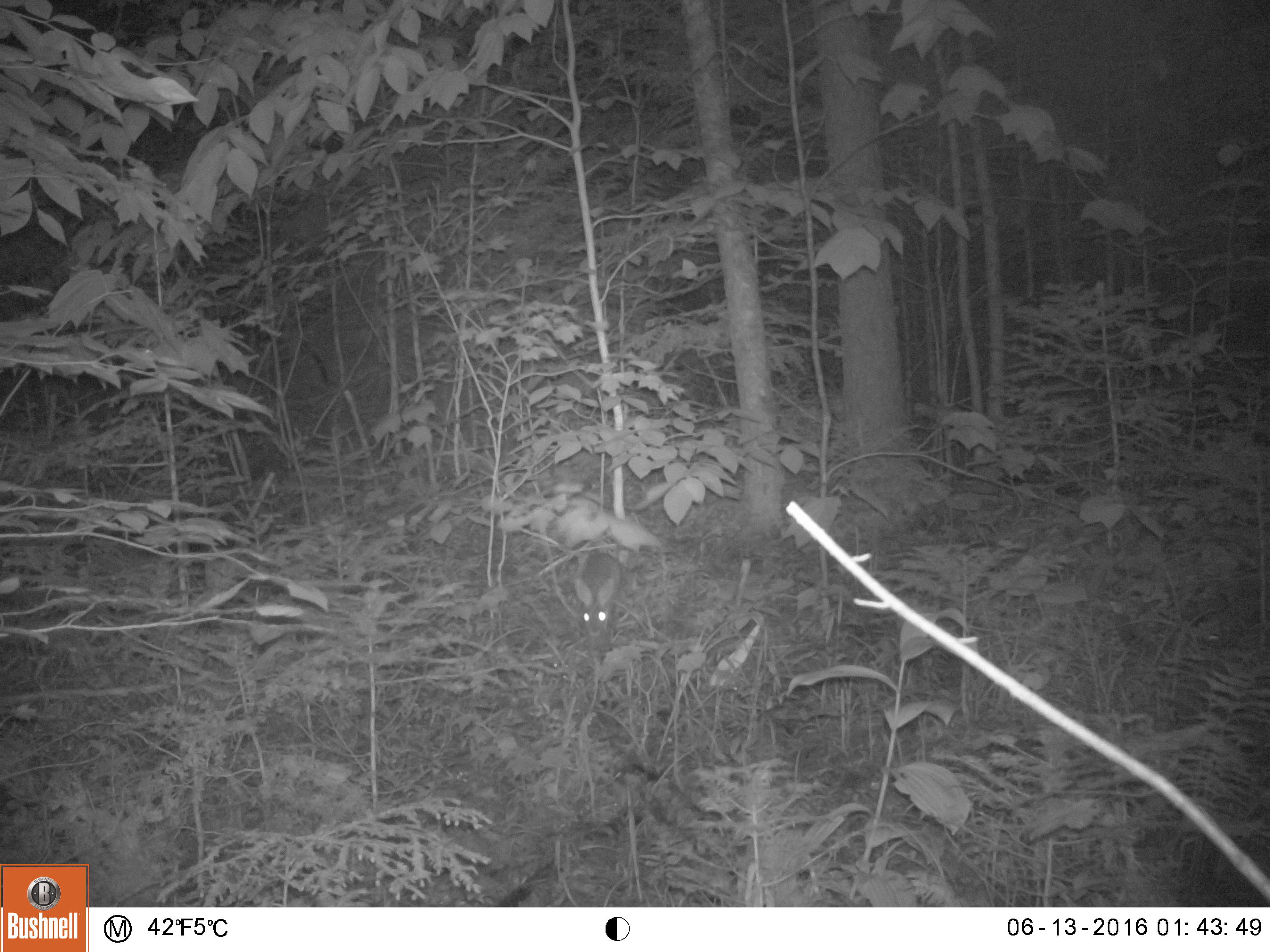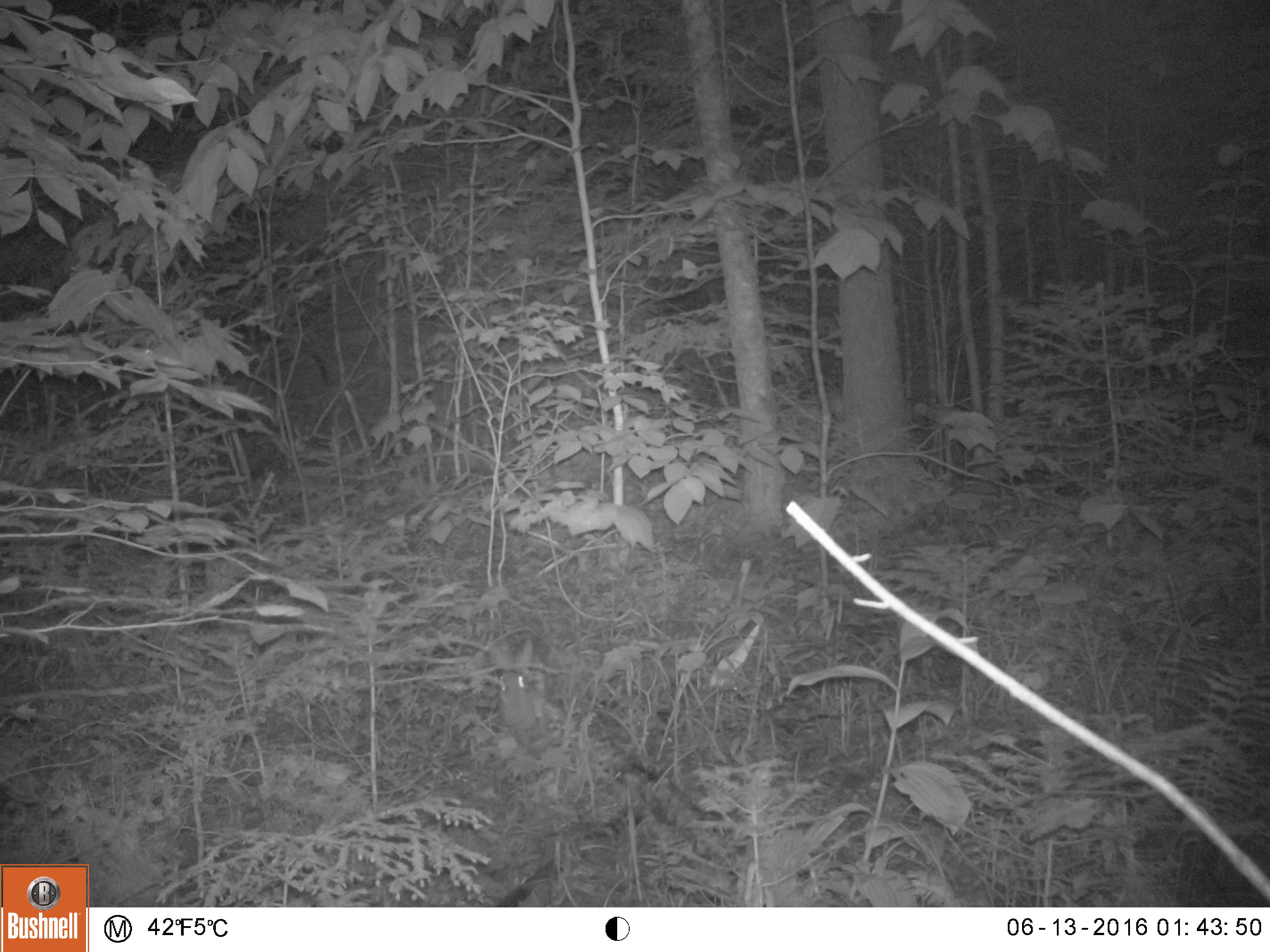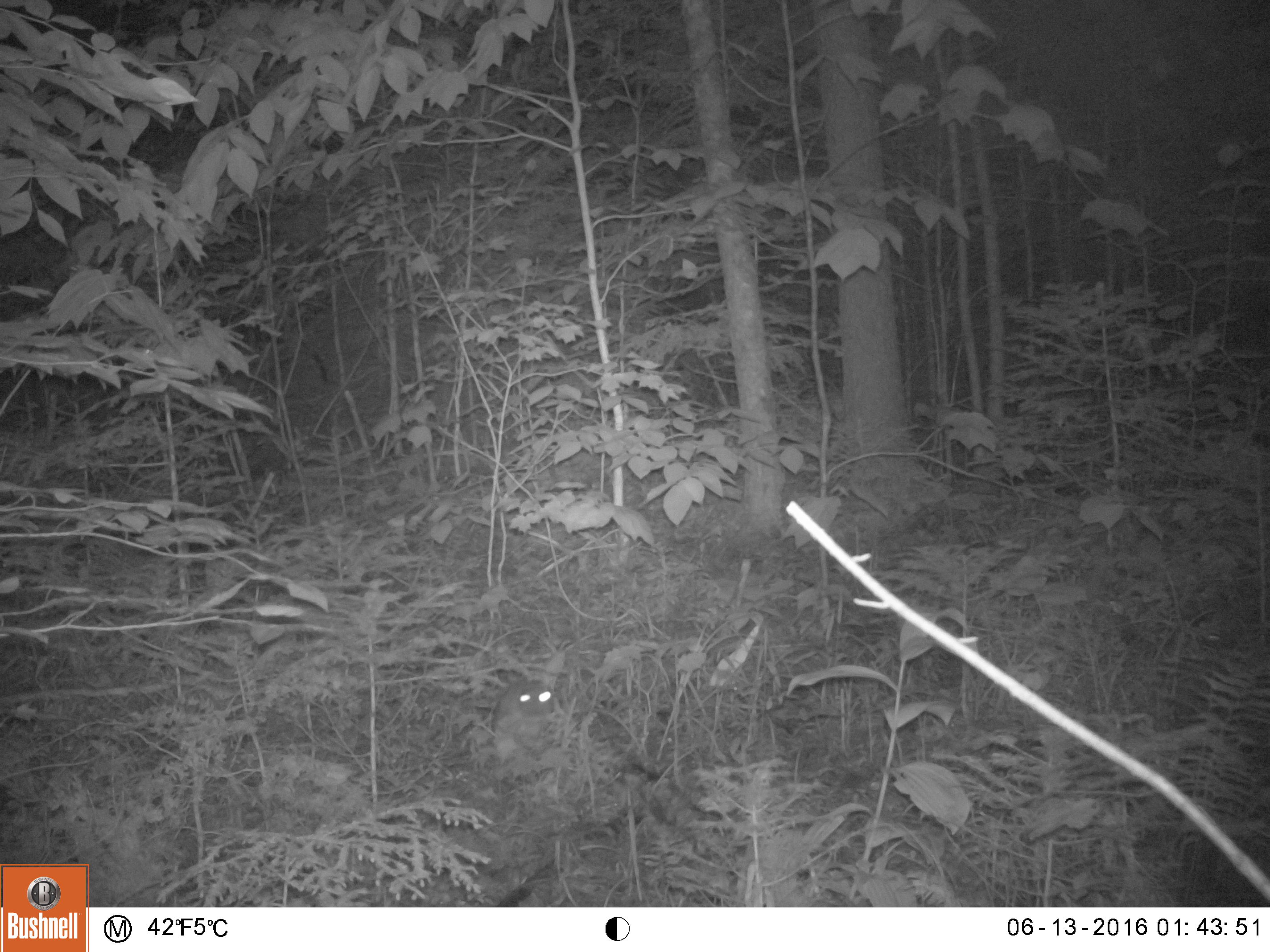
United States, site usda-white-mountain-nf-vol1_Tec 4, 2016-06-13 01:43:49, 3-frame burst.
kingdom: Animalia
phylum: Chordata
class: Mammalia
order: Lagomorpha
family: Leporidae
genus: Lepus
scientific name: Lepus americanus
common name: snowshoe hare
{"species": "snowshoe hare (Lepus americanus)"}